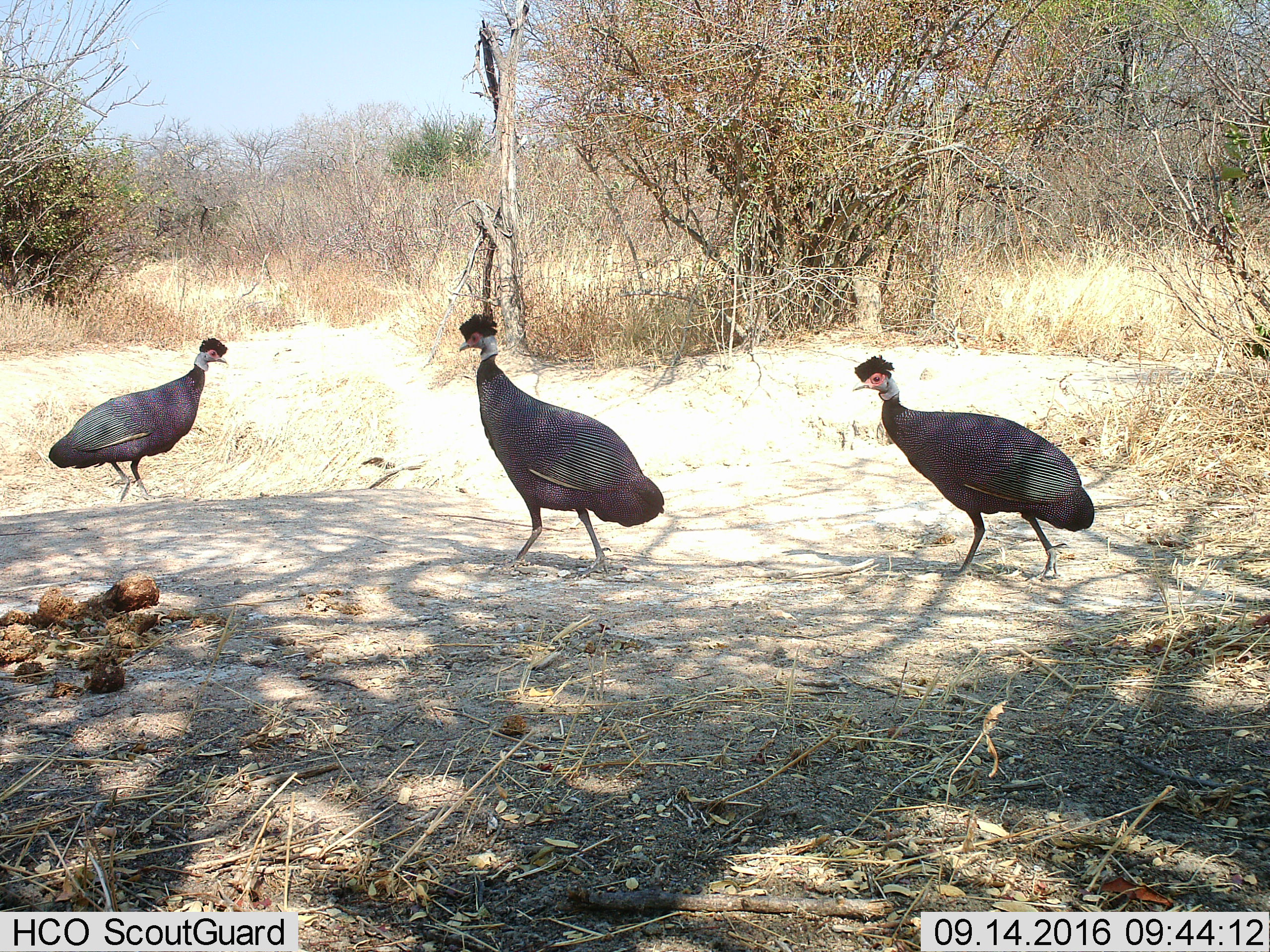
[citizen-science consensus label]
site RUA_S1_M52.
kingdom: Animalia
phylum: Chordata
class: Aves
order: Galliformes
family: Numididae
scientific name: Numididae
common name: guineafowl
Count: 3.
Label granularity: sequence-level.